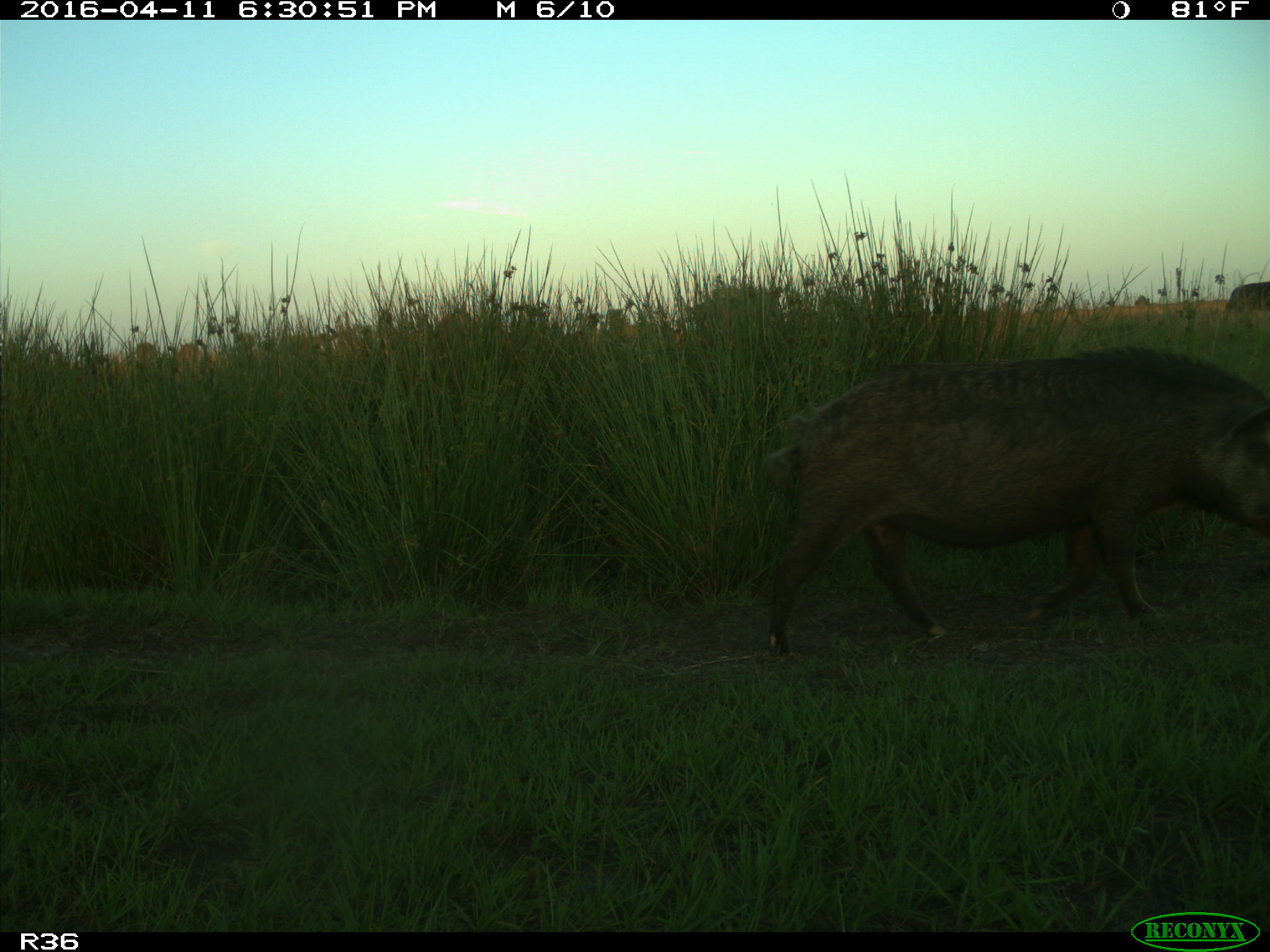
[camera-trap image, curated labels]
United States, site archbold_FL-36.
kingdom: Animalia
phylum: Chordata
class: Mammalia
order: Artiodactyla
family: Suidae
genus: Sus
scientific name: Sus scrofa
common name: wild boar